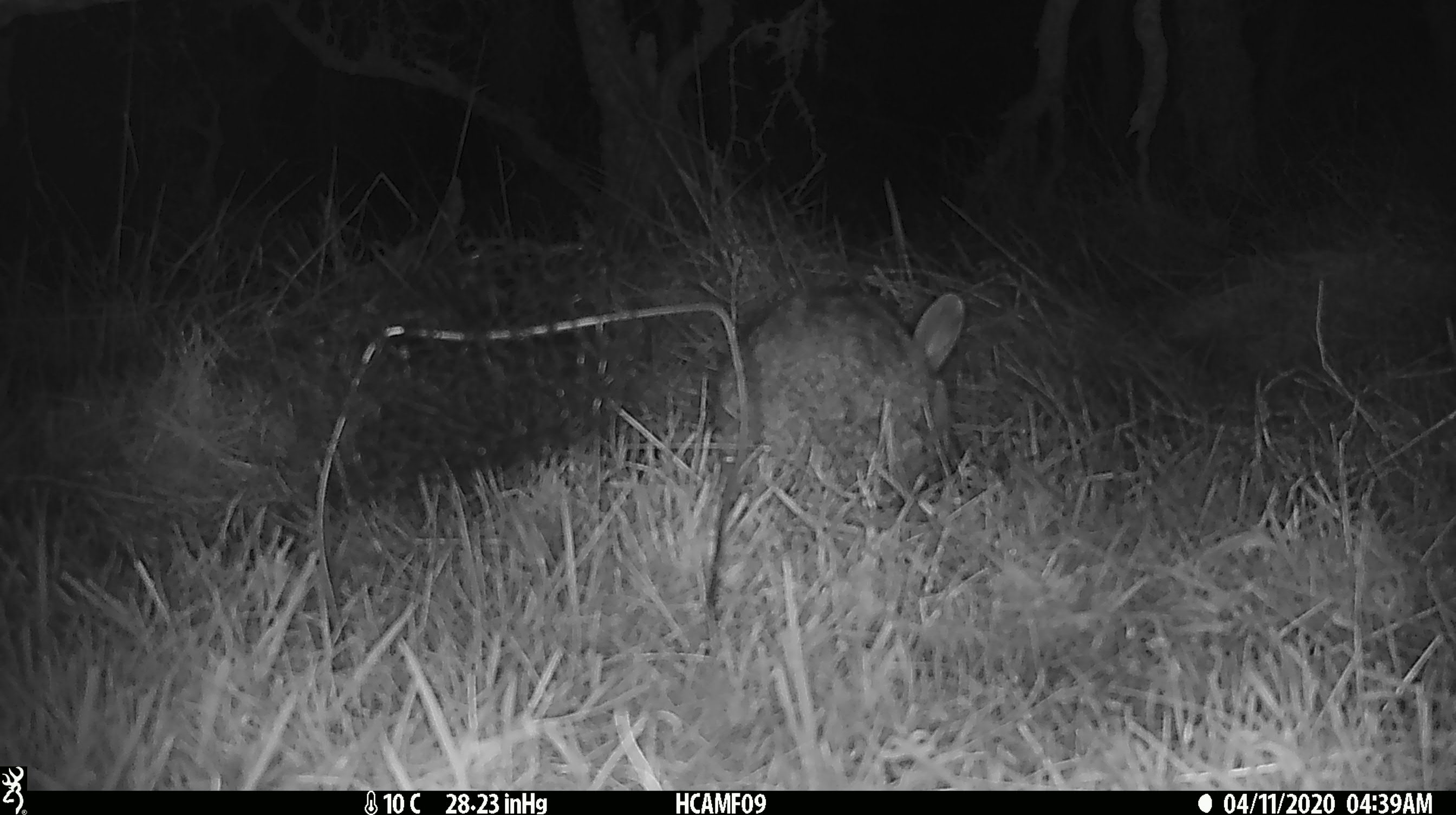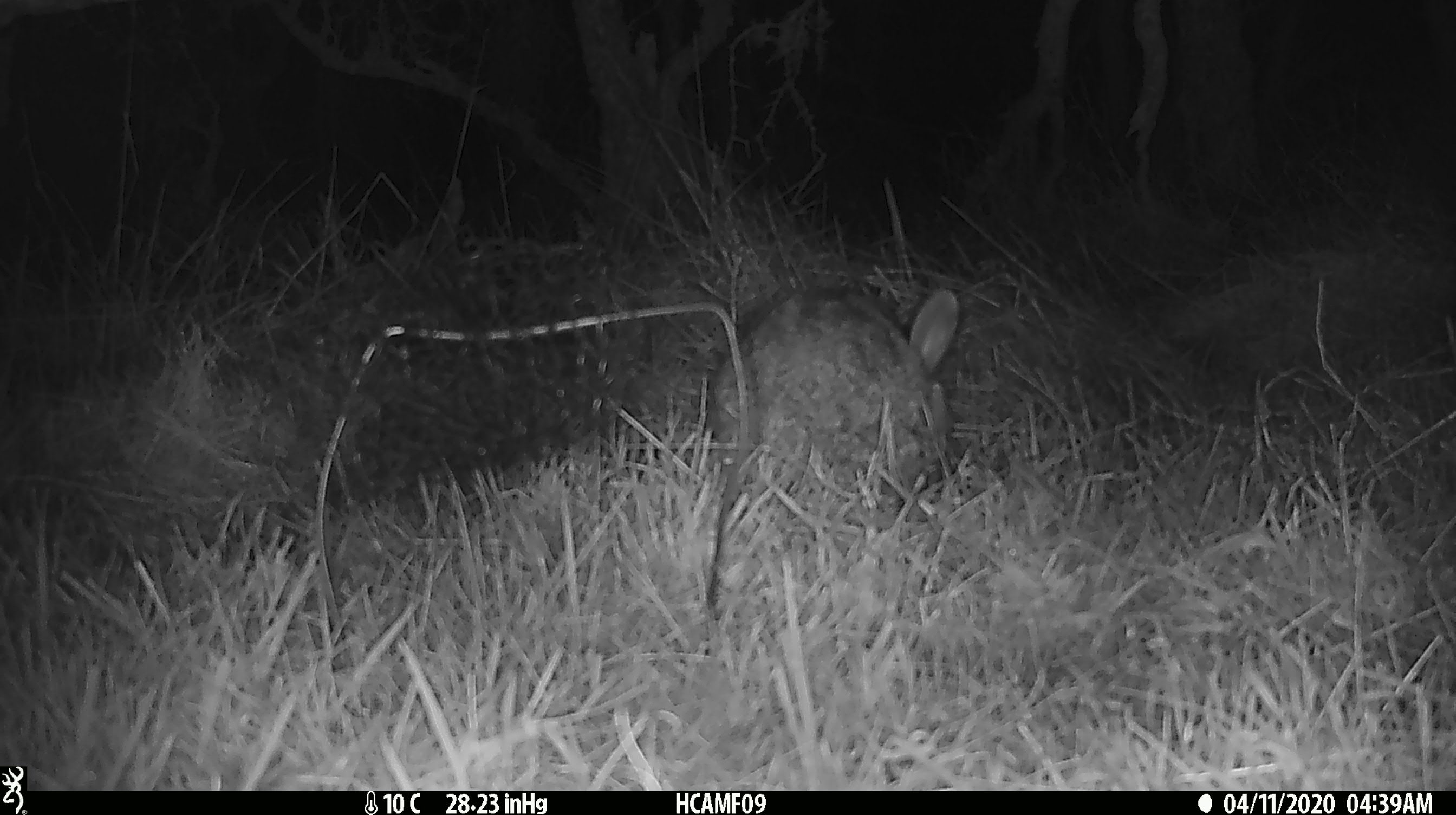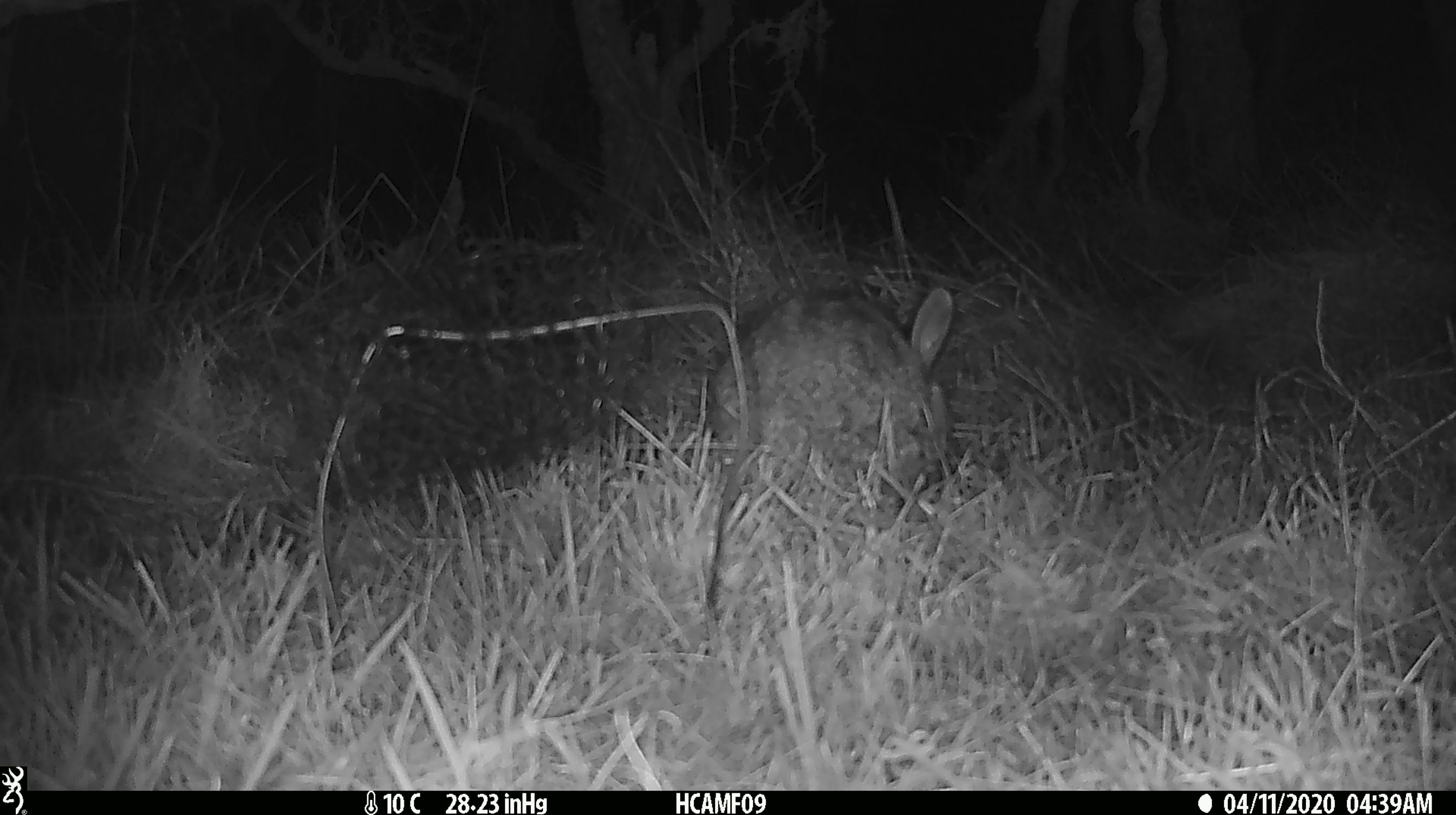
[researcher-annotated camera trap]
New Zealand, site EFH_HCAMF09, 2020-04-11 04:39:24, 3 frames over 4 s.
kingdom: Animalia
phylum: Chordata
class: Mammalia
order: Lagomorpha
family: Leporidae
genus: Oryctolagus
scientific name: Oryctolagus cuniculus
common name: european rabbit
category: rabbit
Rabbit (european rabbit) (Oryctolagus cuniculus).